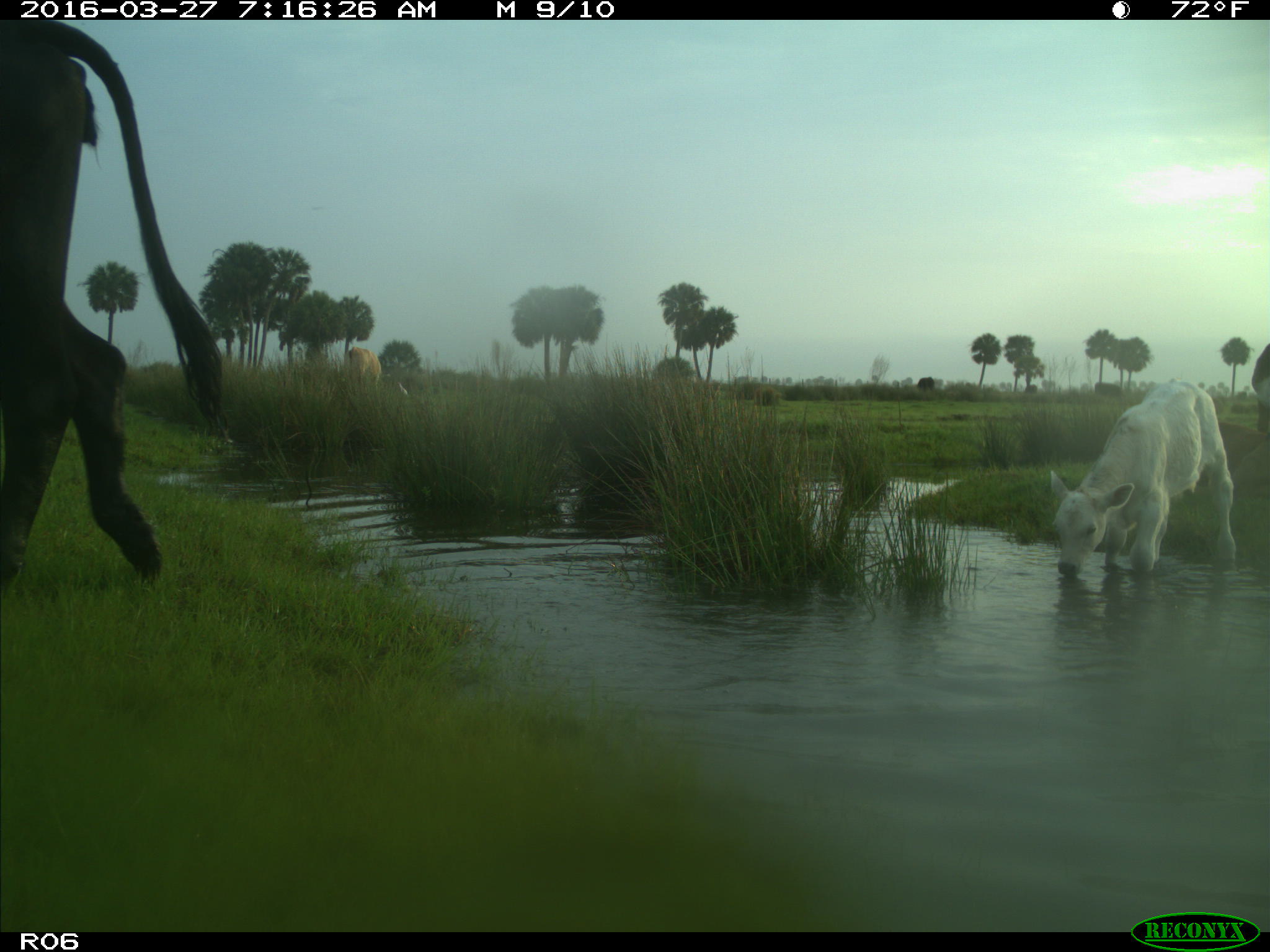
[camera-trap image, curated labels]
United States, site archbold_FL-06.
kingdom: Animalia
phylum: Chordata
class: Mammalia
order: Artiodactyla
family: Bovidae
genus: Bos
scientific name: Bos taurus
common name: domestic cow